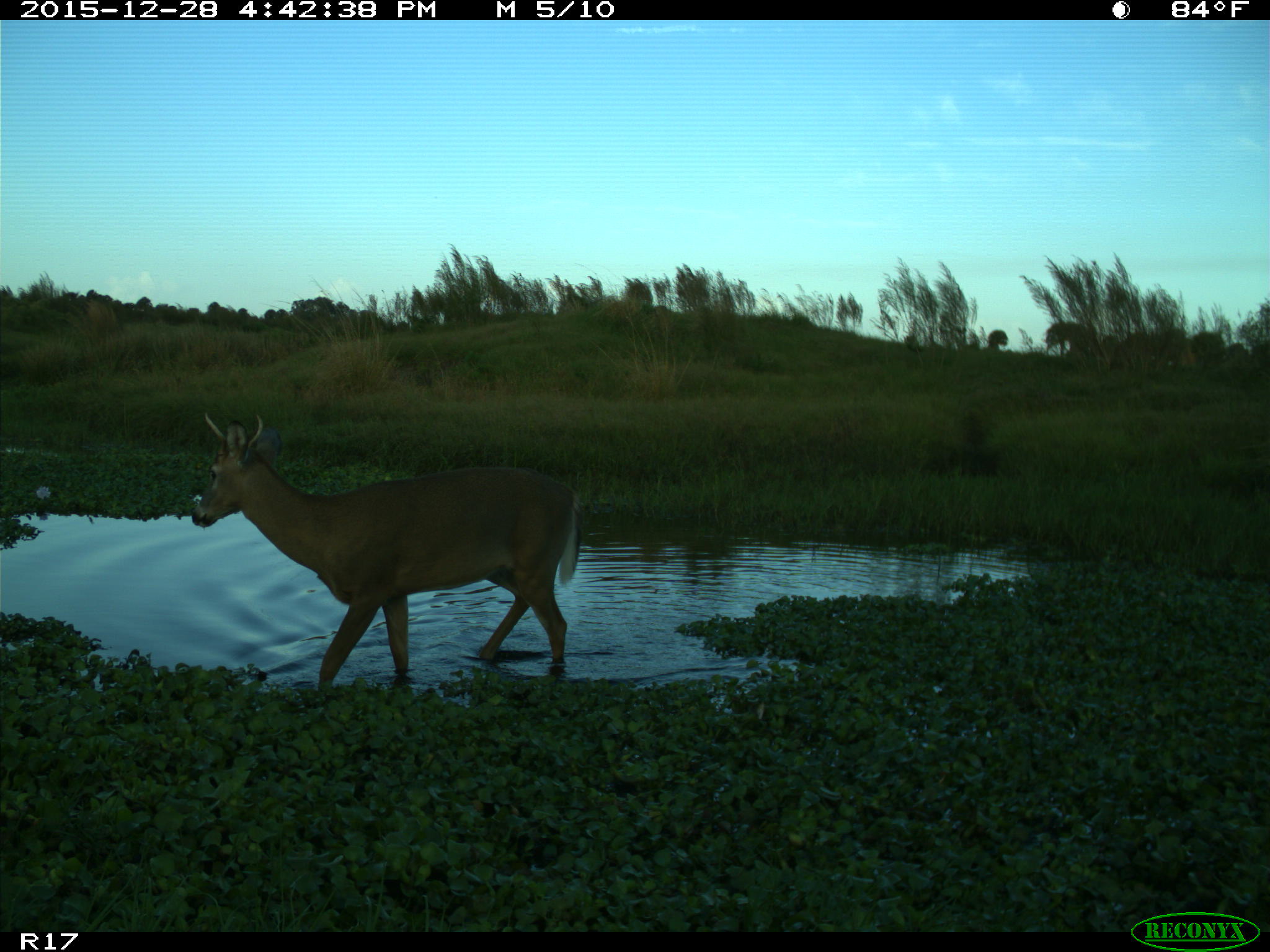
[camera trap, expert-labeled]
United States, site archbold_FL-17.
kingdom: Animalia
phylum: Chordata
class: Mammalia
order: Artiodactyla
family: Cervidae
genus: Odocoileus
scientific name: Odocoileus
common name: deer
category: unidentified deer